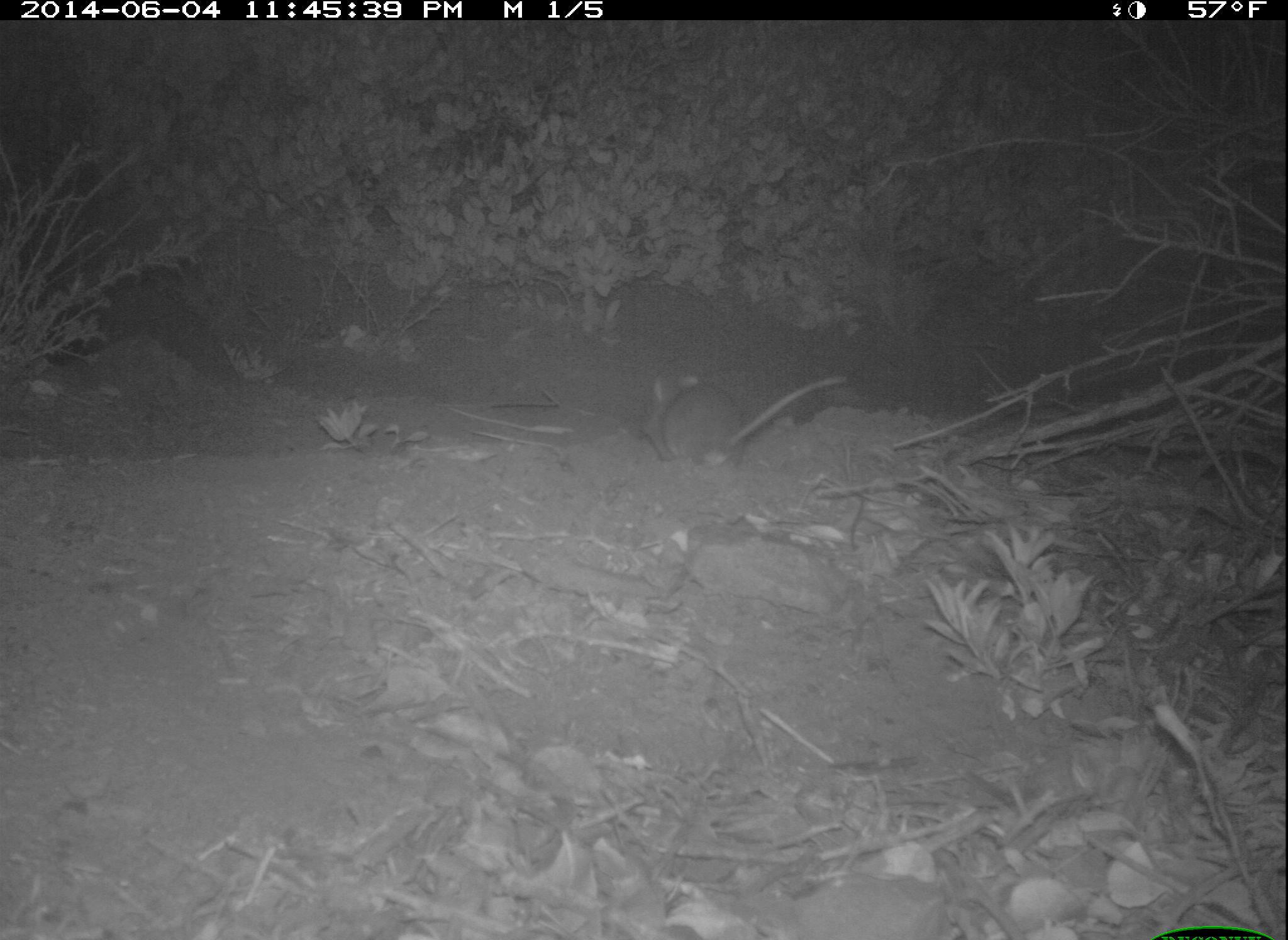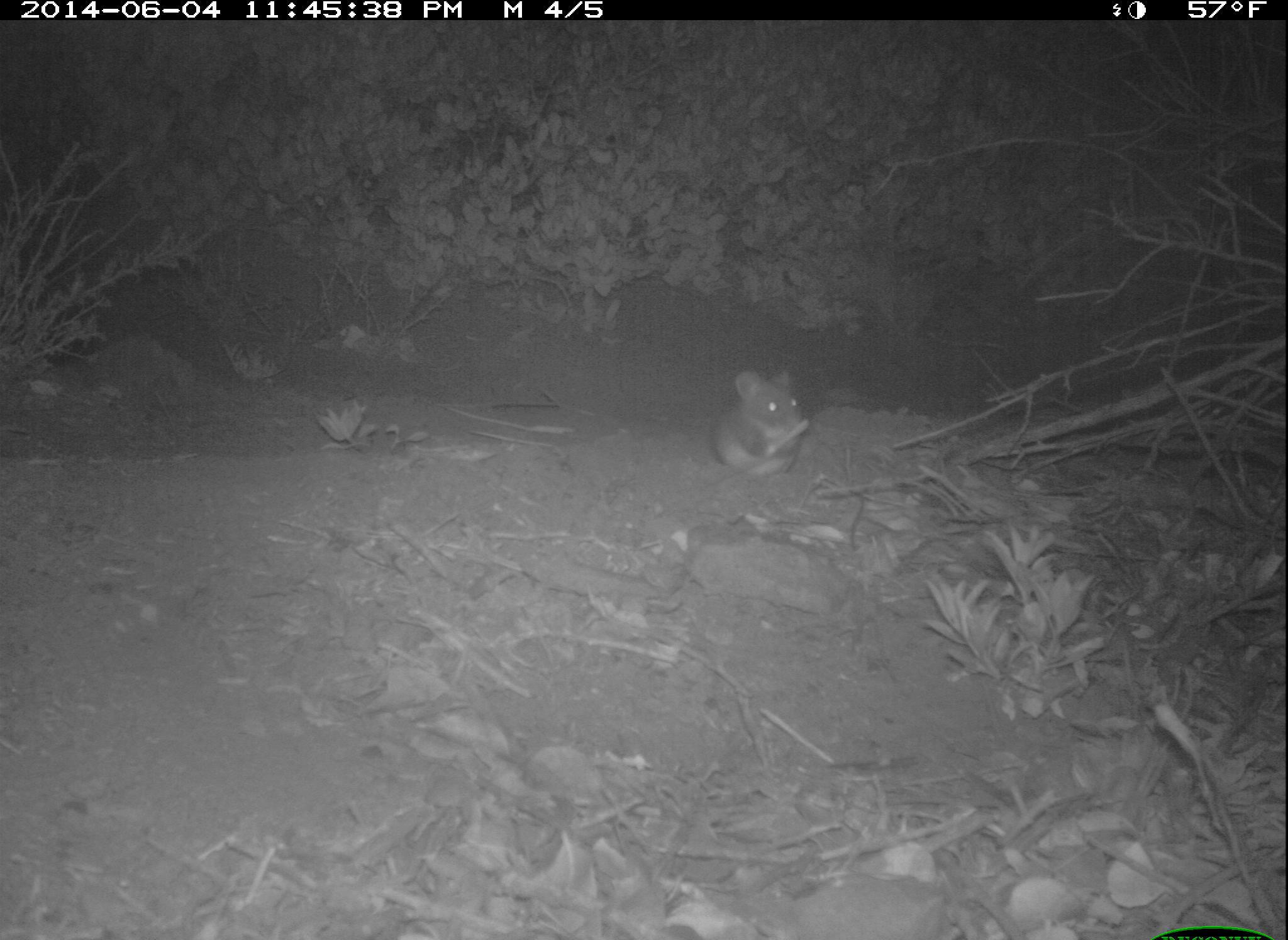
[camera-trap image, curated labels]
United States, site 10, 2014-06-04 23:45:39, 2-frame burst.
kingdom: Animalia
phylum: Chordata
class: Mammalia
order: Rodentia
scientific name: Rodentia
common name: rodent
Rodent (Rodentia).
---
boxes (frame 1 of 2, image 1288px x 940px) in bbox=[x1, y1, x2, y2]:
rodent: bbox=[635, 371, 849, 469]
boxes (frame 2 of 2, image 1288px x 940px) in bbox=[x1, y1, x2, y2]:
rodent: bbox=[711, 369, 808, 479]